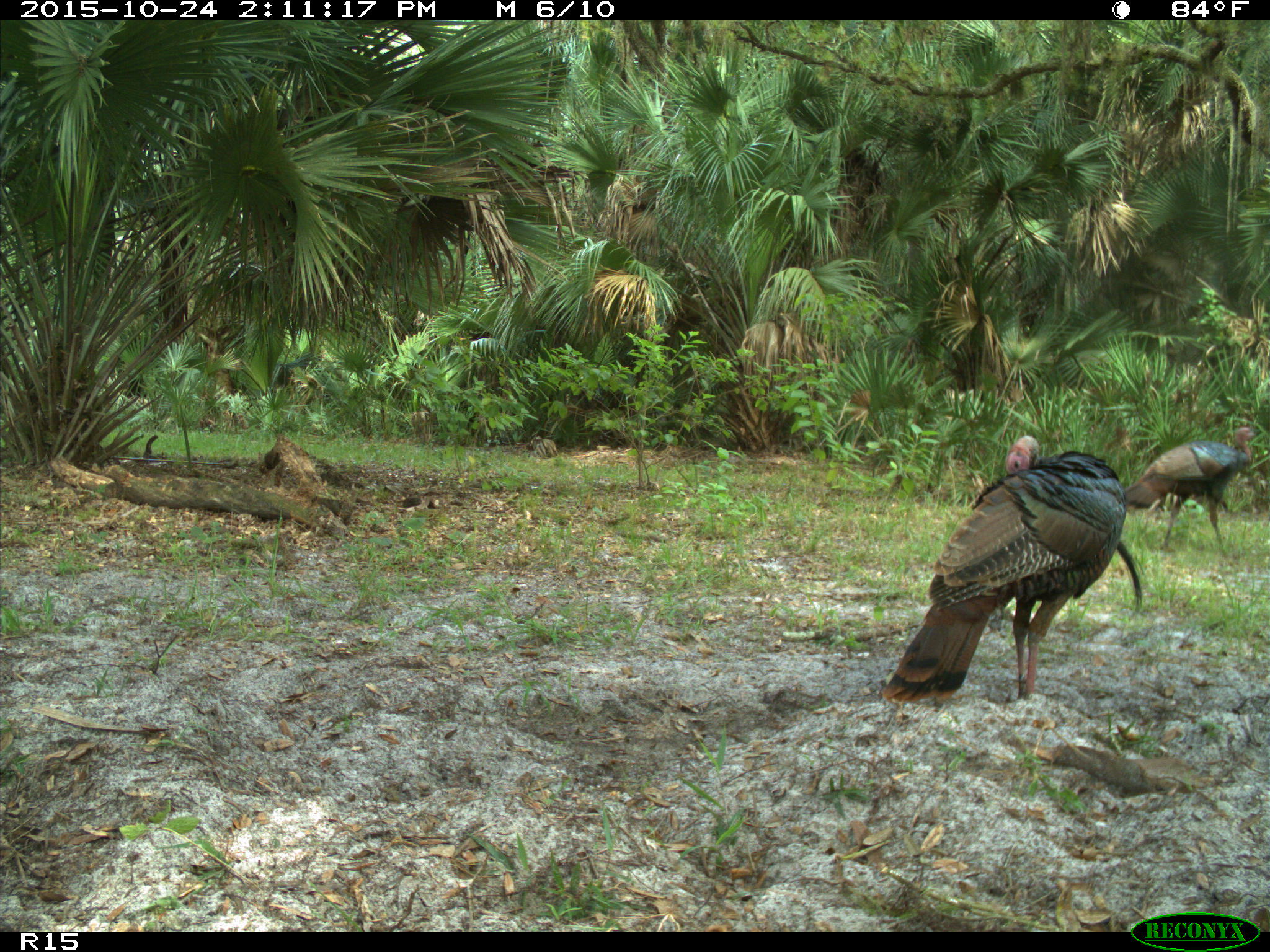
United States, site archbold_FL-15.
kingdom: Animalia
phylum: Chordata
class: Aves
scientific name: Aves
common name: birds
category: unidentified bird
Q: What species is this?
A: Unidentified bird (birds) (Aves).